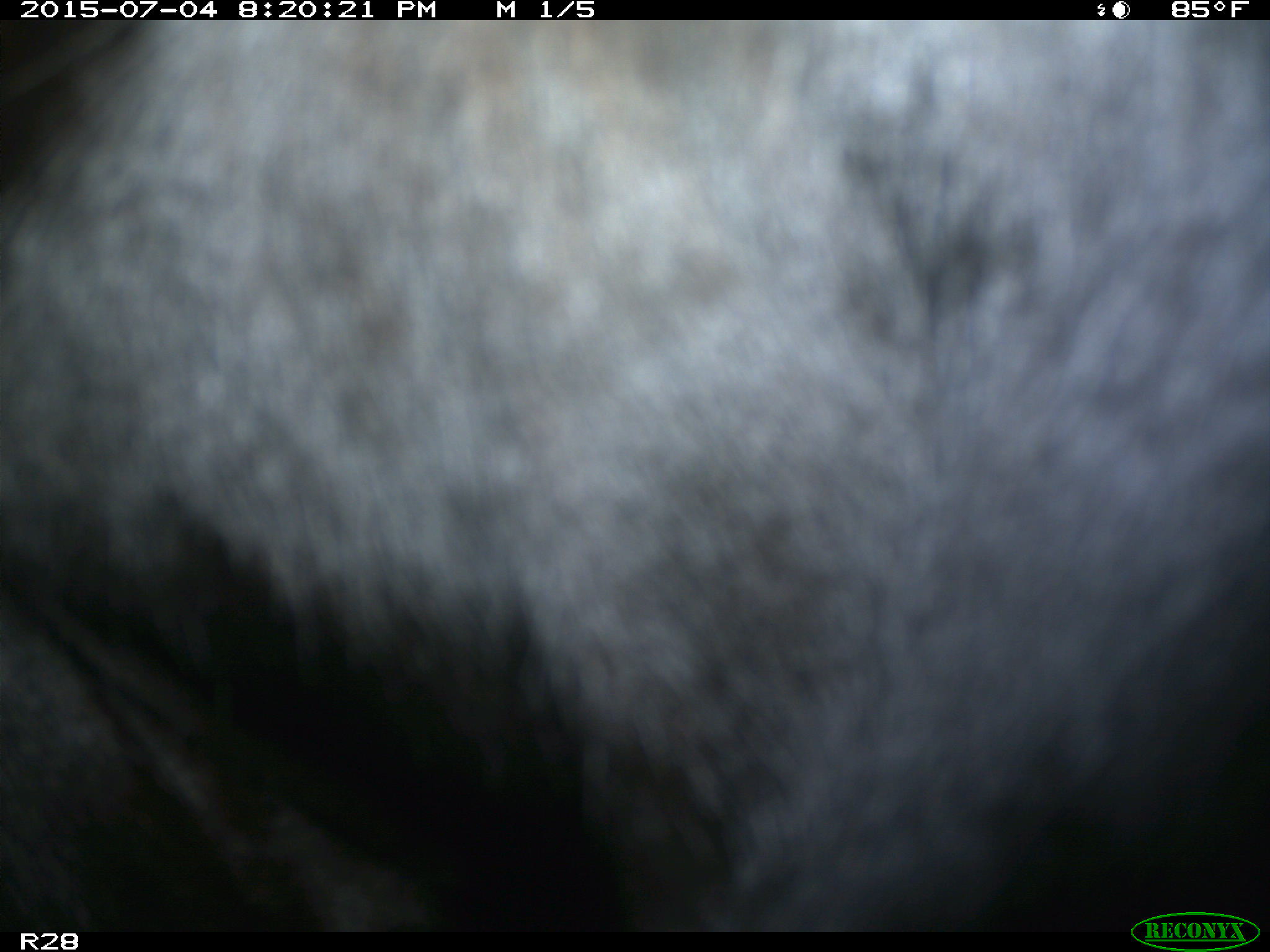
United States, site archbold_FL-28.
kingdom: Animalia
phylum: Chordata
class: Mammalia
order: Artiodactyla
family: Bovidae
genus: Bos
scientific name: Bos taurus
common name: domestic cow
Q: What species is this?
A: Bos taurus (domestic cow).